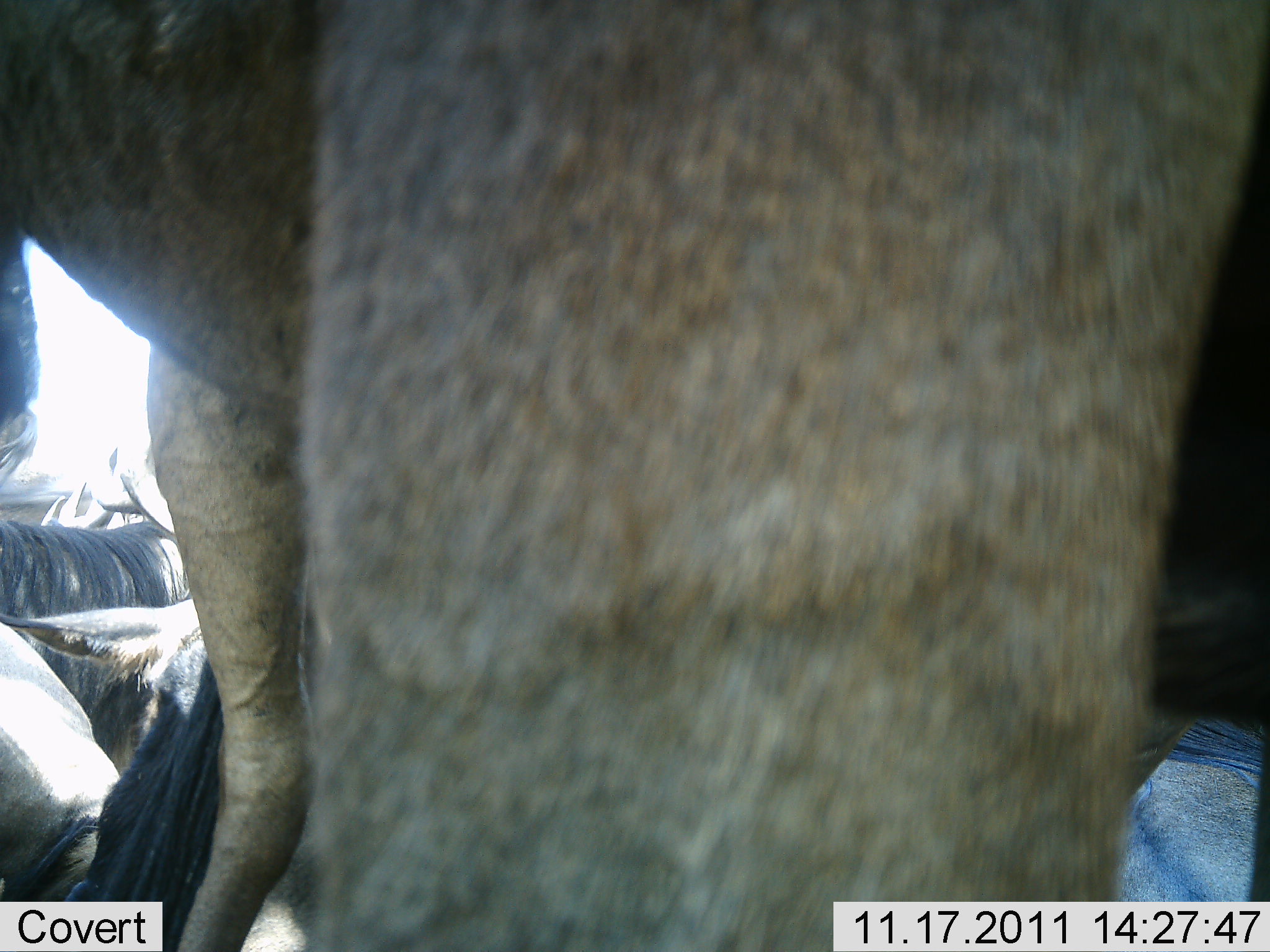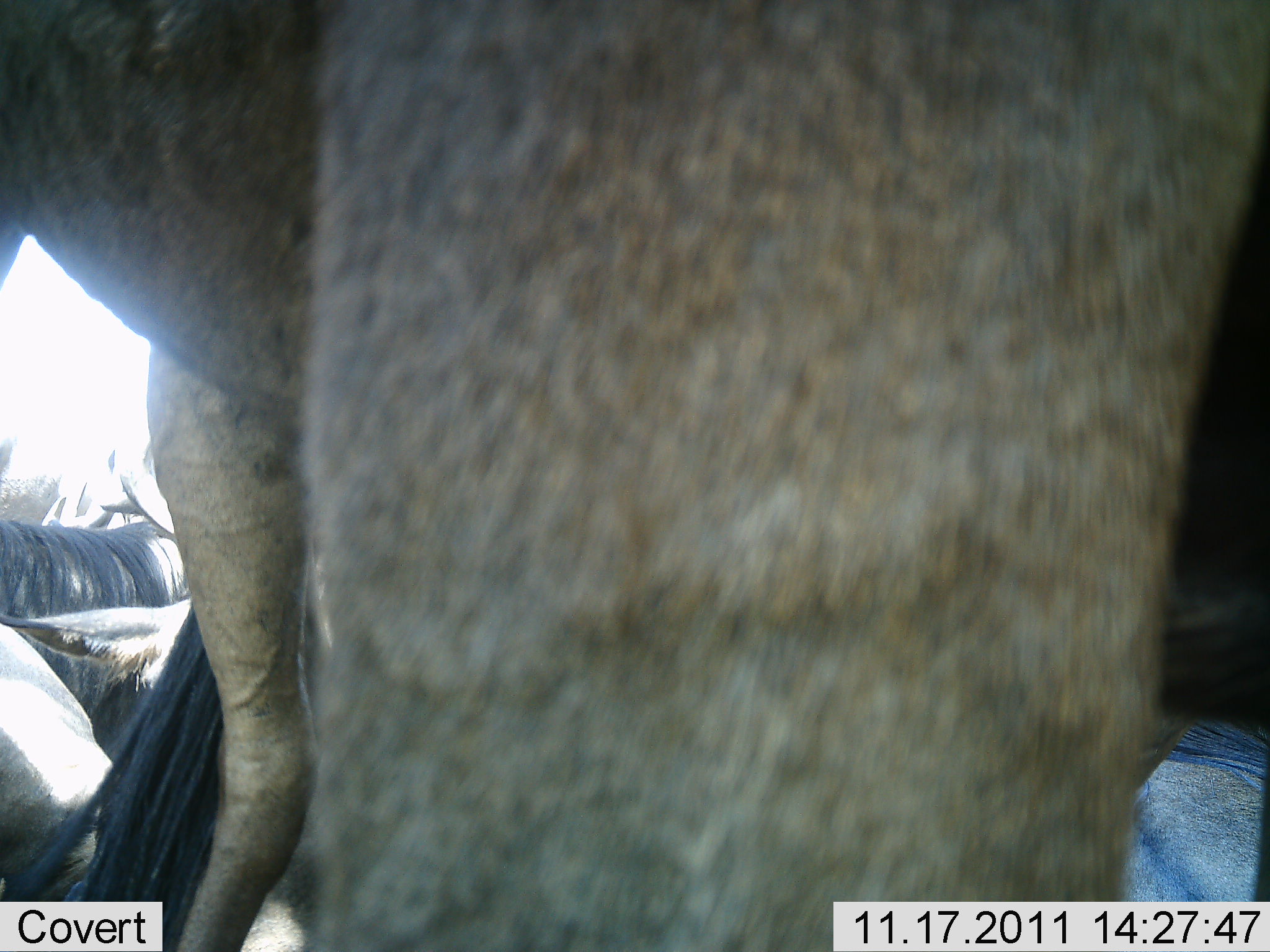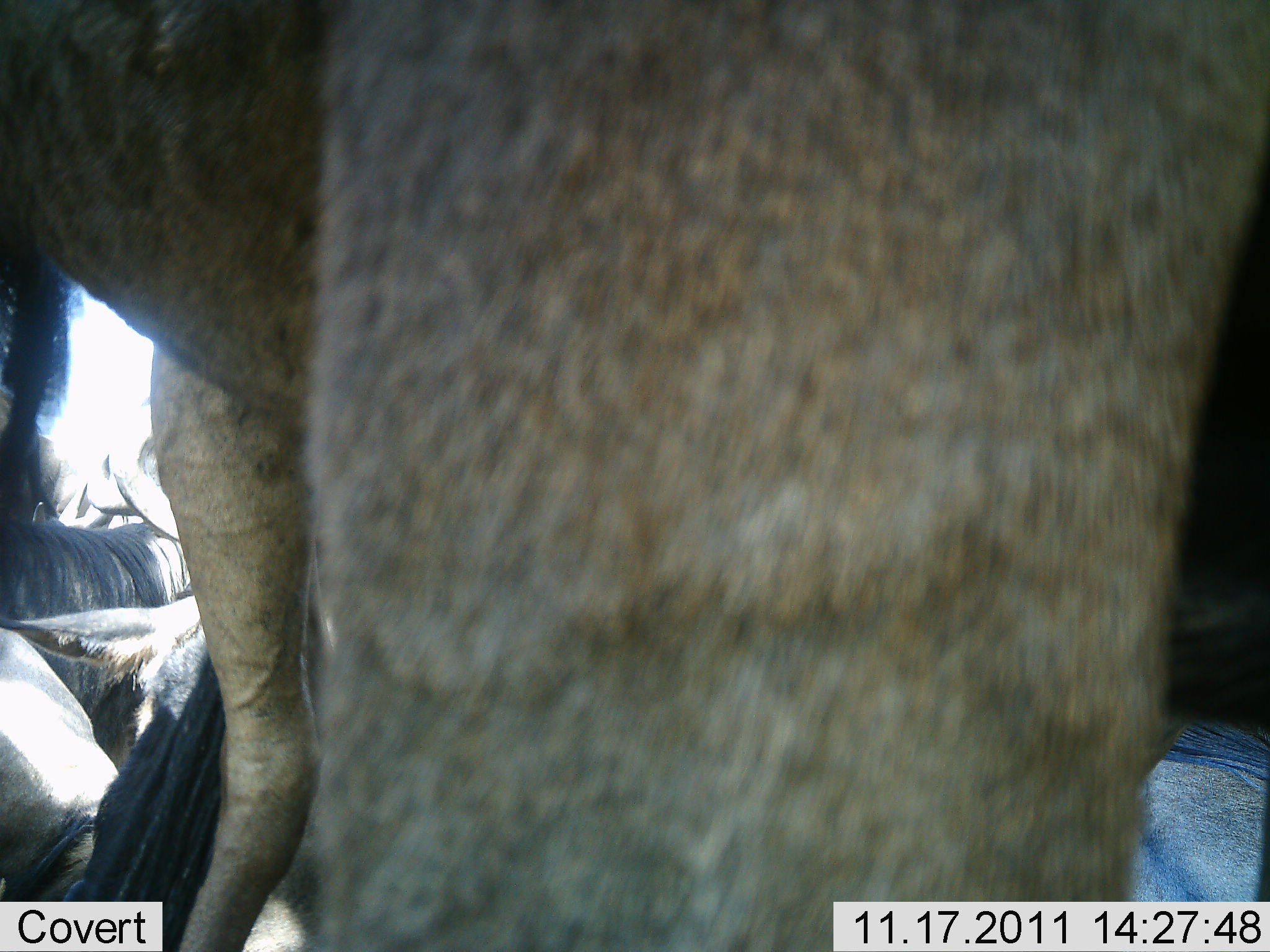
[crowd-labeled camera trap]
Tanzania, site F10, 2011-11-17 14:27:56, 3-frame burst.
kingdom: Animalia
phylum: Chordata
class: Mammalia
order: Artiodactyla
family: Bovidae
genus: Connochaetes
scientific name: Connochaetes taurinus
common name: blue wildebeest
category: wildebeest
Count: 4.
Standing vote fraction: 83%.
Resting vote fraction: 58%.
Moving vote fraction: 0%.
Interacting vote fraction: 0%.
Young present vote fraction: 0%.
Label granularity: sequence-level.